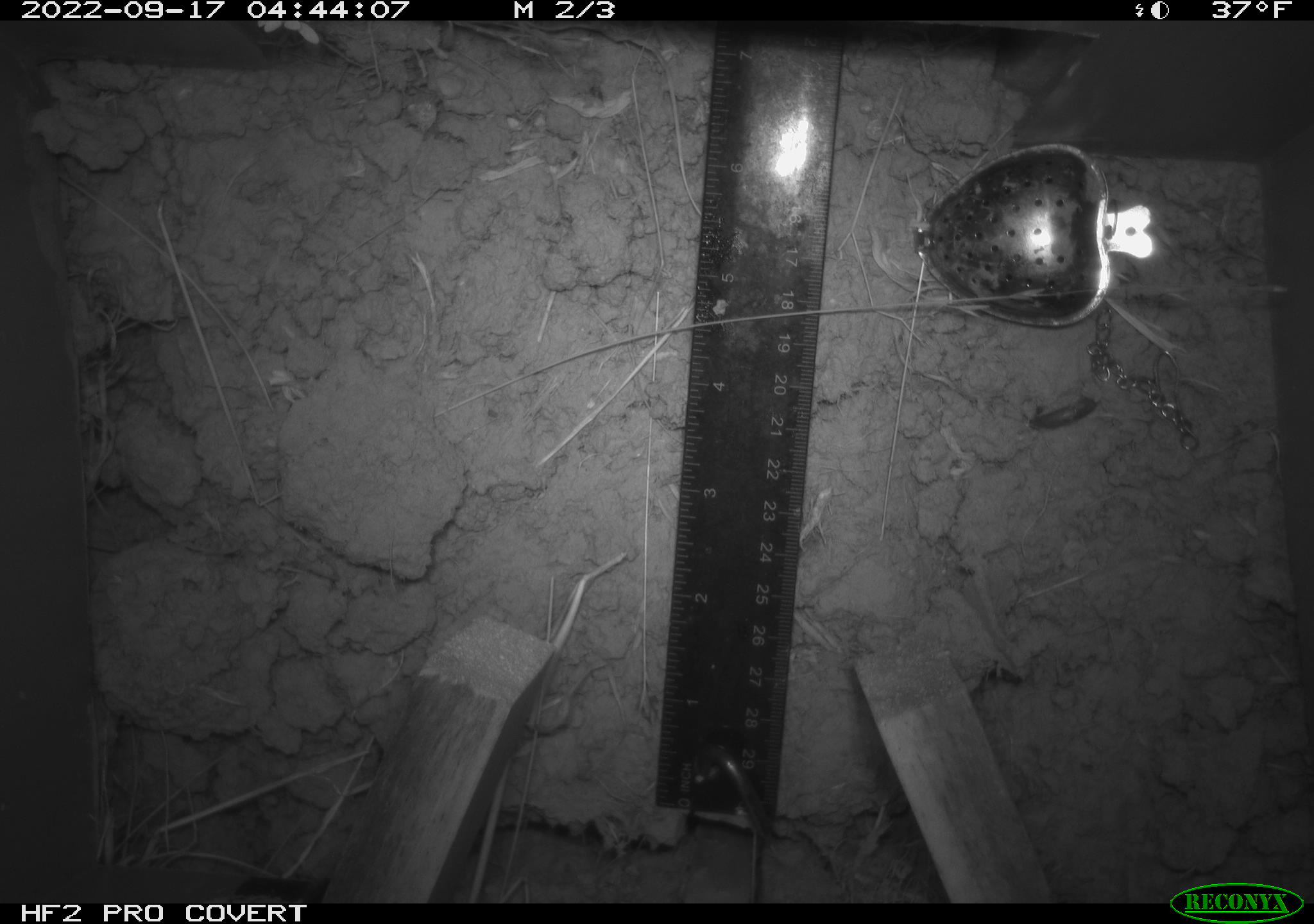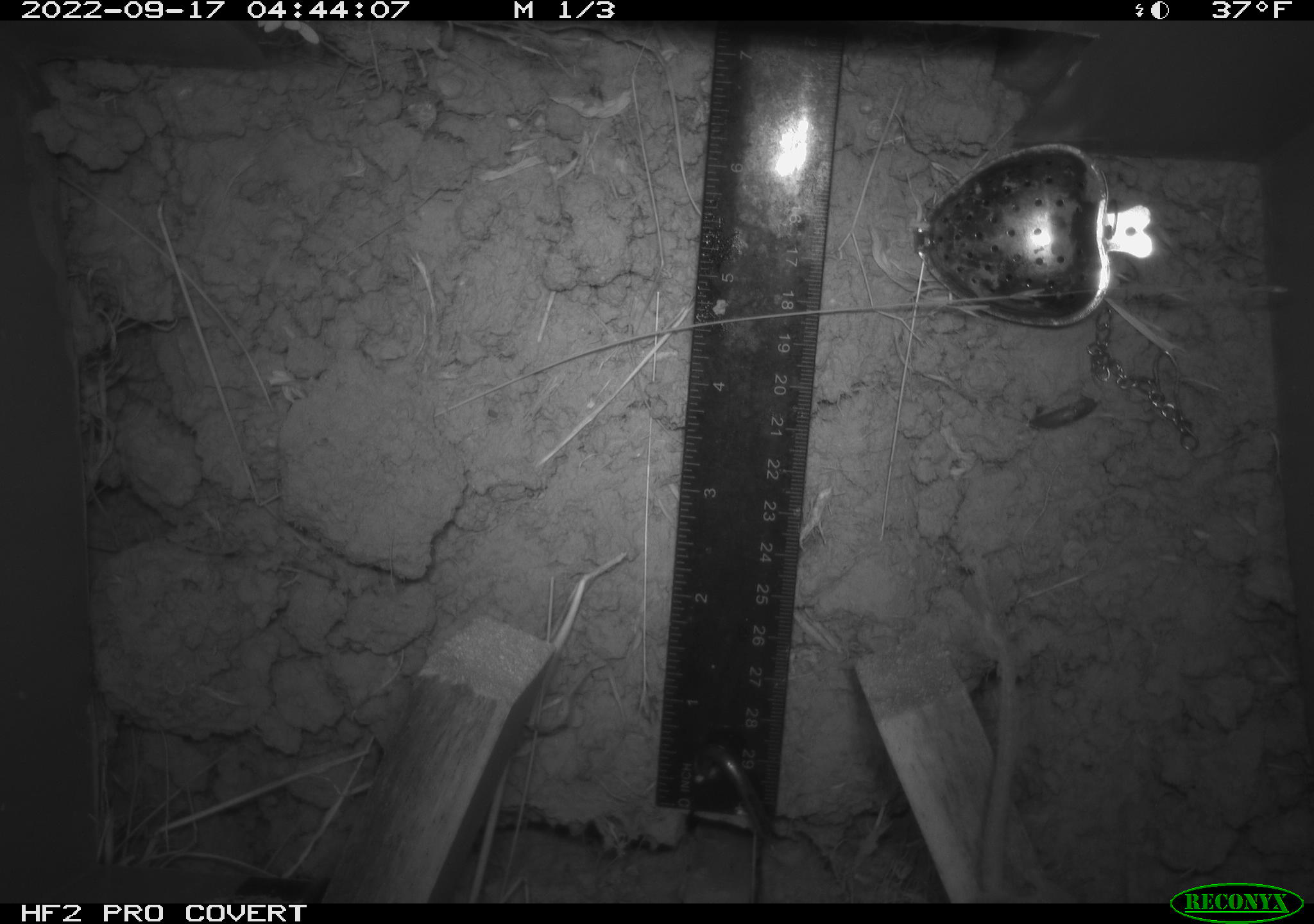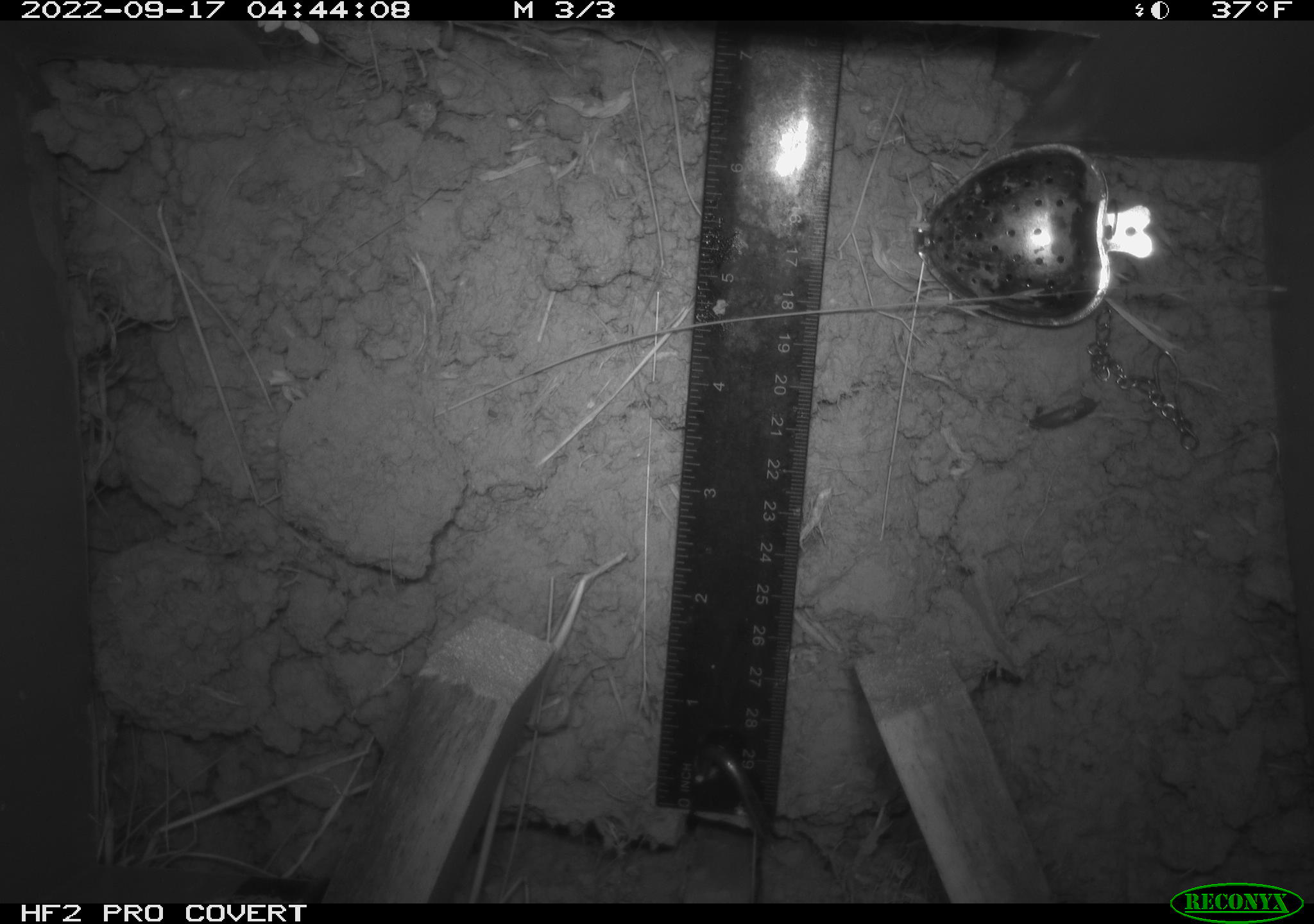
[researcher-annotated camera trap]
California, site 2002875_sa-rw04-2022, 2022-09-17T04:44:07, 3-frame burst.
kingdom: Animalia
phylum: Chordata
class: Mammalia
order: Rodentia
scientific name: Rodentia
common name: mouse species